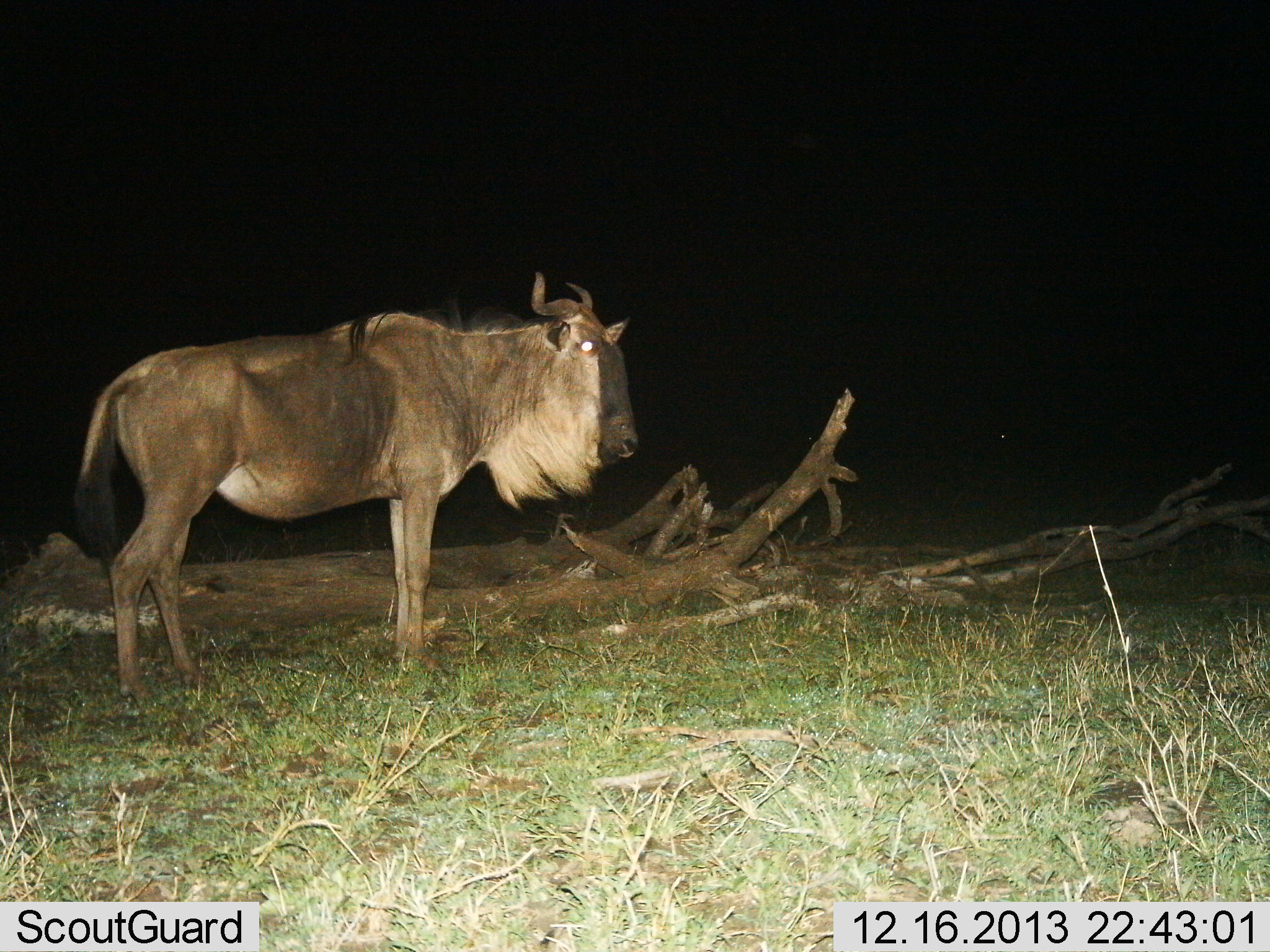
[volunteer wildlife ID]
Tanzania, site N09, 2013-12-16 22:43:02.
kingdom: Animalia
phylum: Chordata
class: Mammalia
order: Artiodactyla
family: Bovidae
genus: Connochaetes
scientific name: Connochaetes taurinus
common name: blue wildebeest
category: wildebeest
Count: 1.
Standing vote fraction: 100%.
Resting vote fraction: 10%.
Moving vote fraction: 0%.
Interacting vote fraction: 0%.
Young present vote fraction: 0%.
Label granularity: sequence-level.